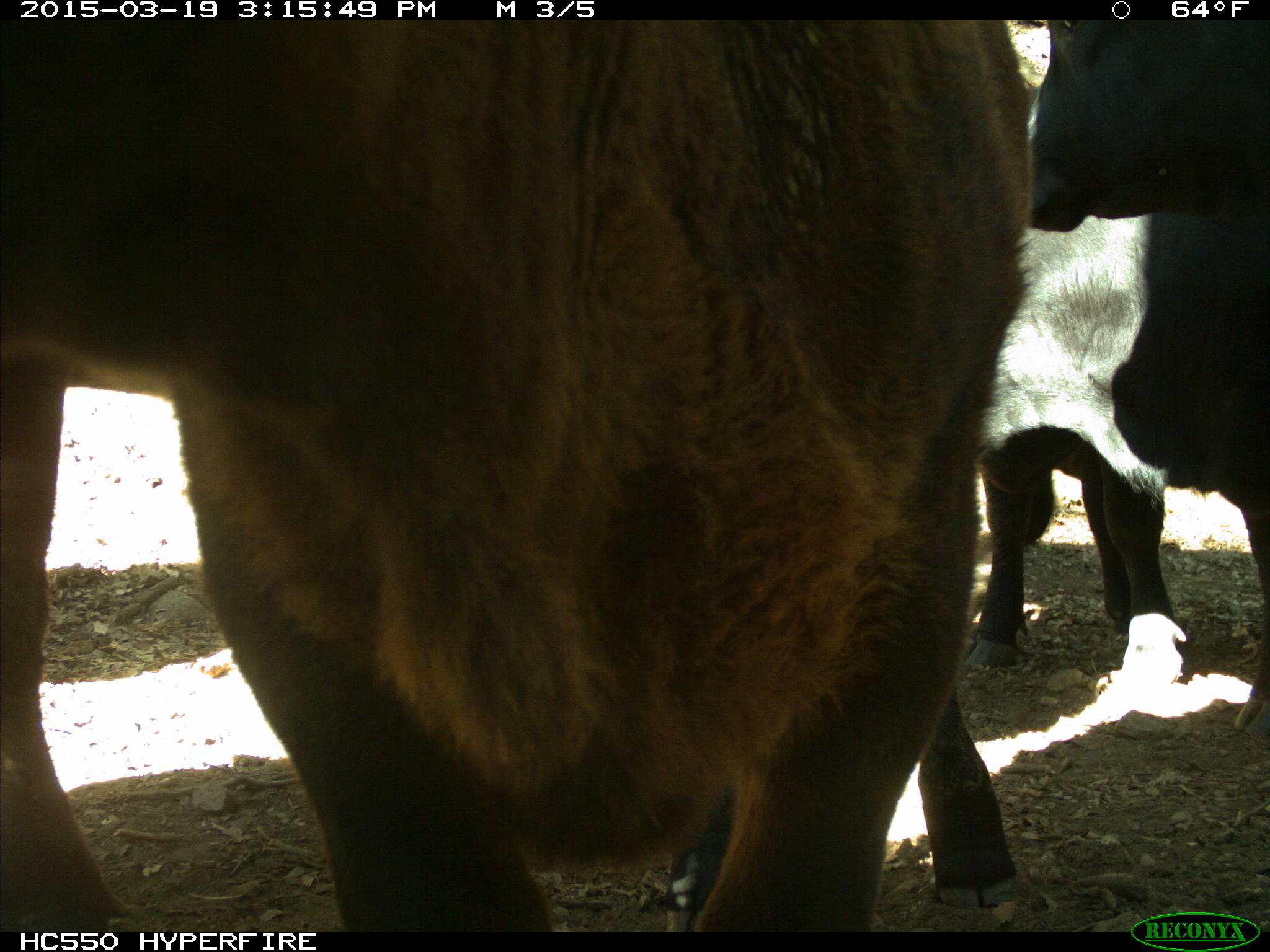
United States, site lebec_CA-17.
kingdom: Animalia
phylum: Chordata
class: Mammalia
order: Artiodactyla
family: Bovidae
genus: Bos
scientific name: Bos taurus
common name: domestic cow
Bos taurus (domestic cow).